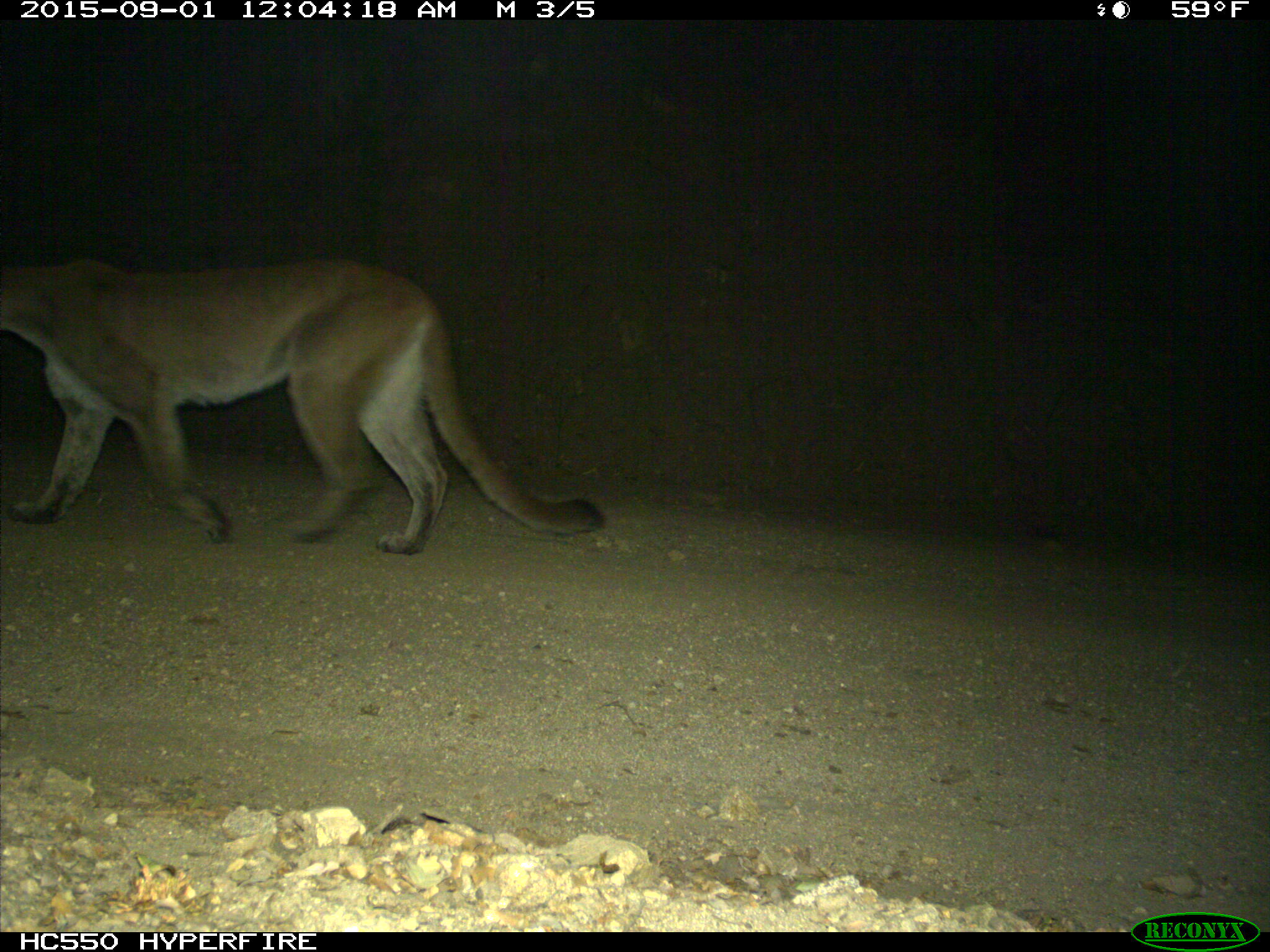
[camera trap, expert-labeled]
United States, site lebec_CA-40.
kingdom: Animalia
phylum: Chordata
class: Mammalia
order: Carnivora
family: Felidae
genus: Puma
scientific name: Puma concolor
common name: mountain lion